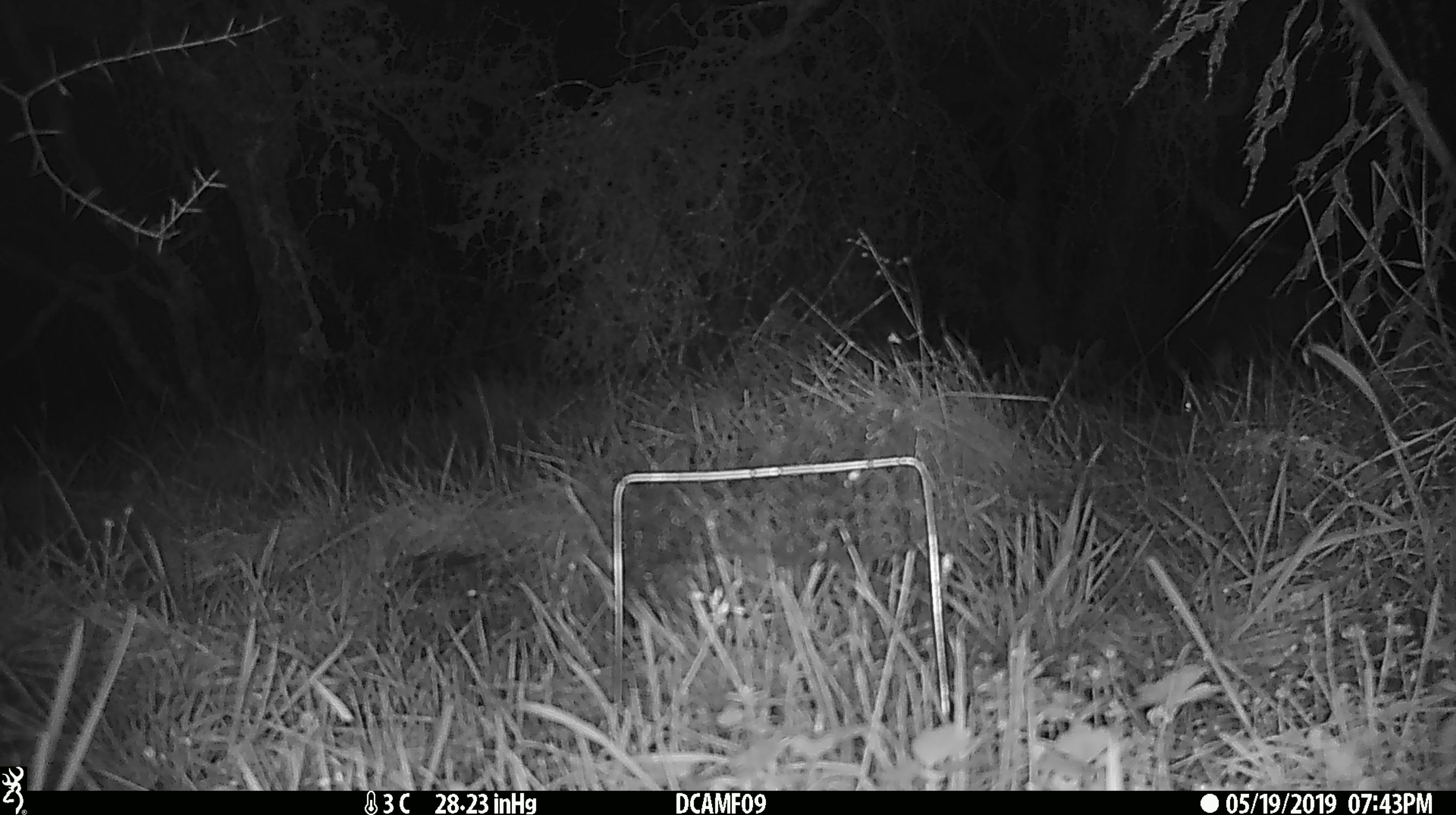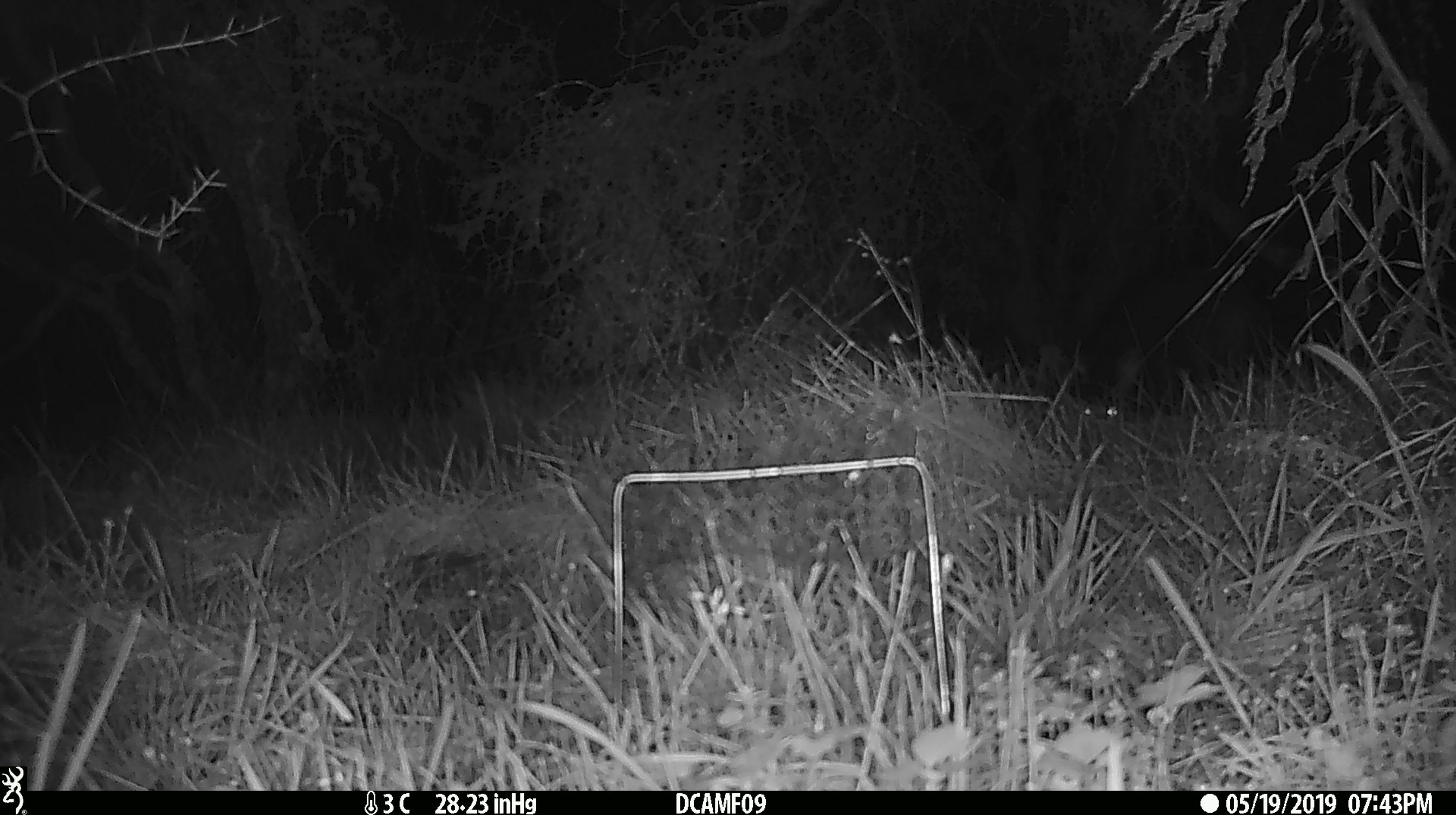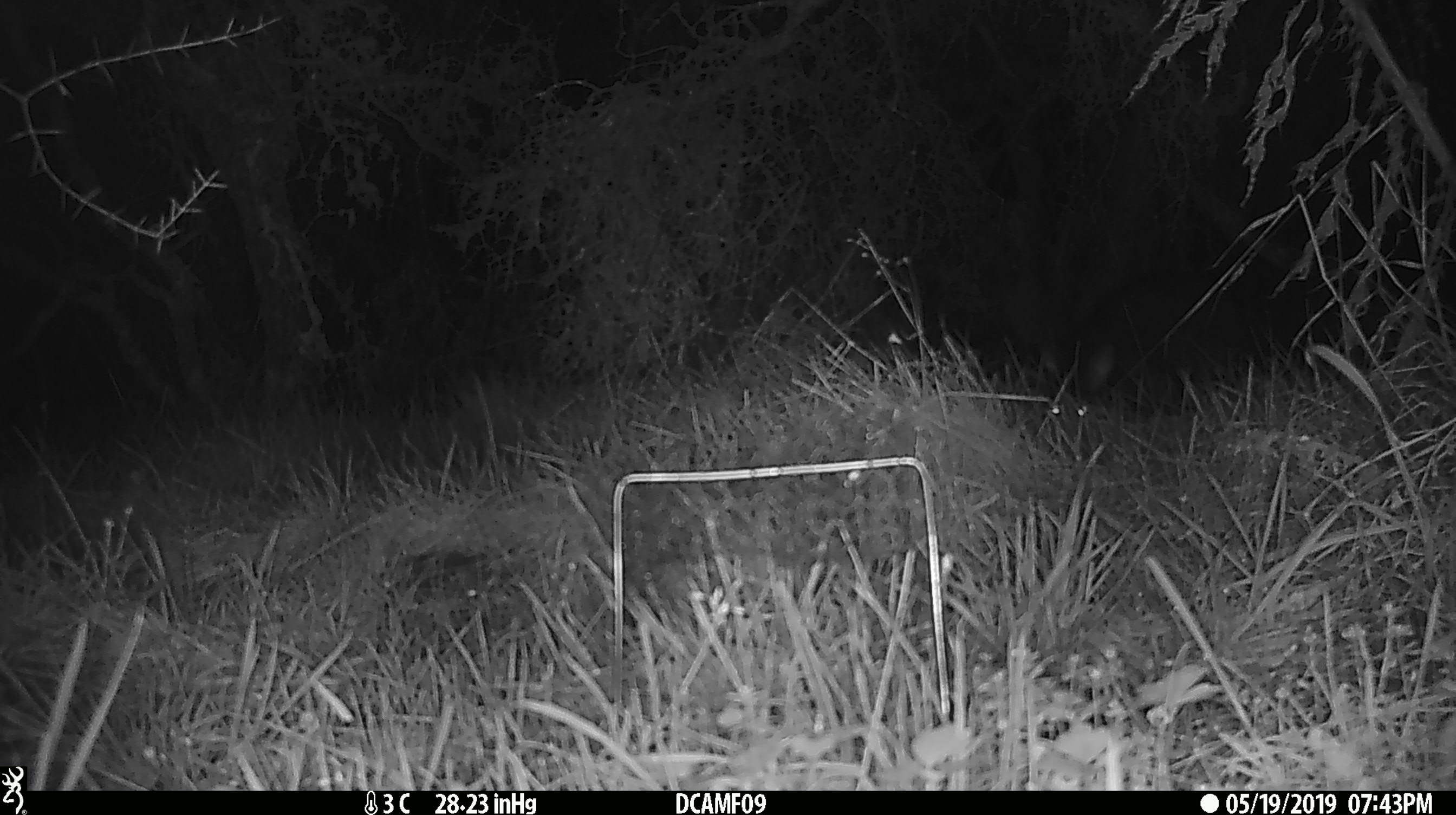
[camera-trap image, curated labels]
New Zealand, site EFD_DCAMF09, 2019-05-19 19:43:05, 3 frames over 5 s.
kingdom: Animalia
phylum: Chordata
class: Mammalia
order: Diprotodontia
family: Phalangeridae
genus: Trichosurus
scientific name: Trichosurus vulpecula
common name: common brushtail possum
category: possum